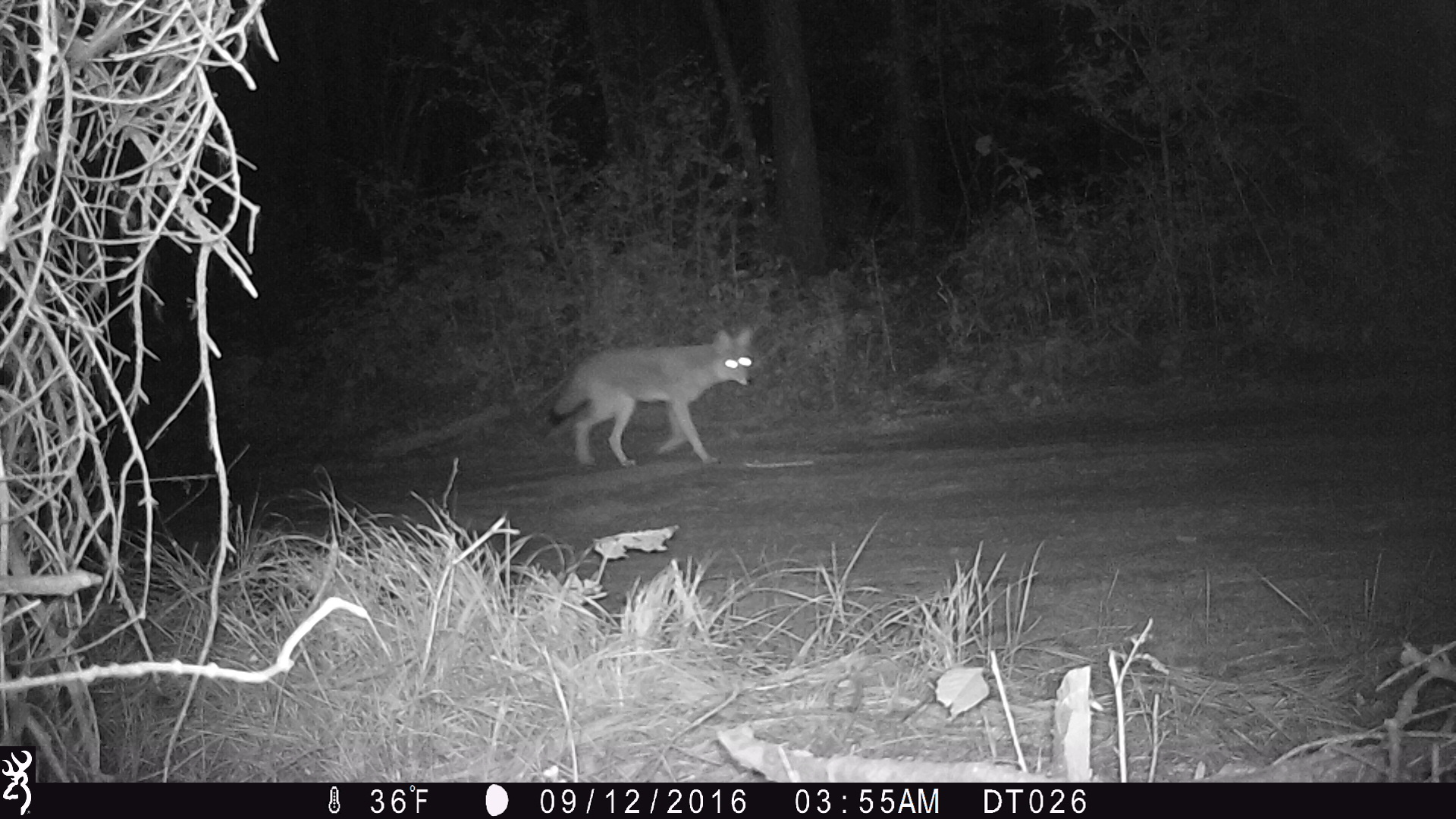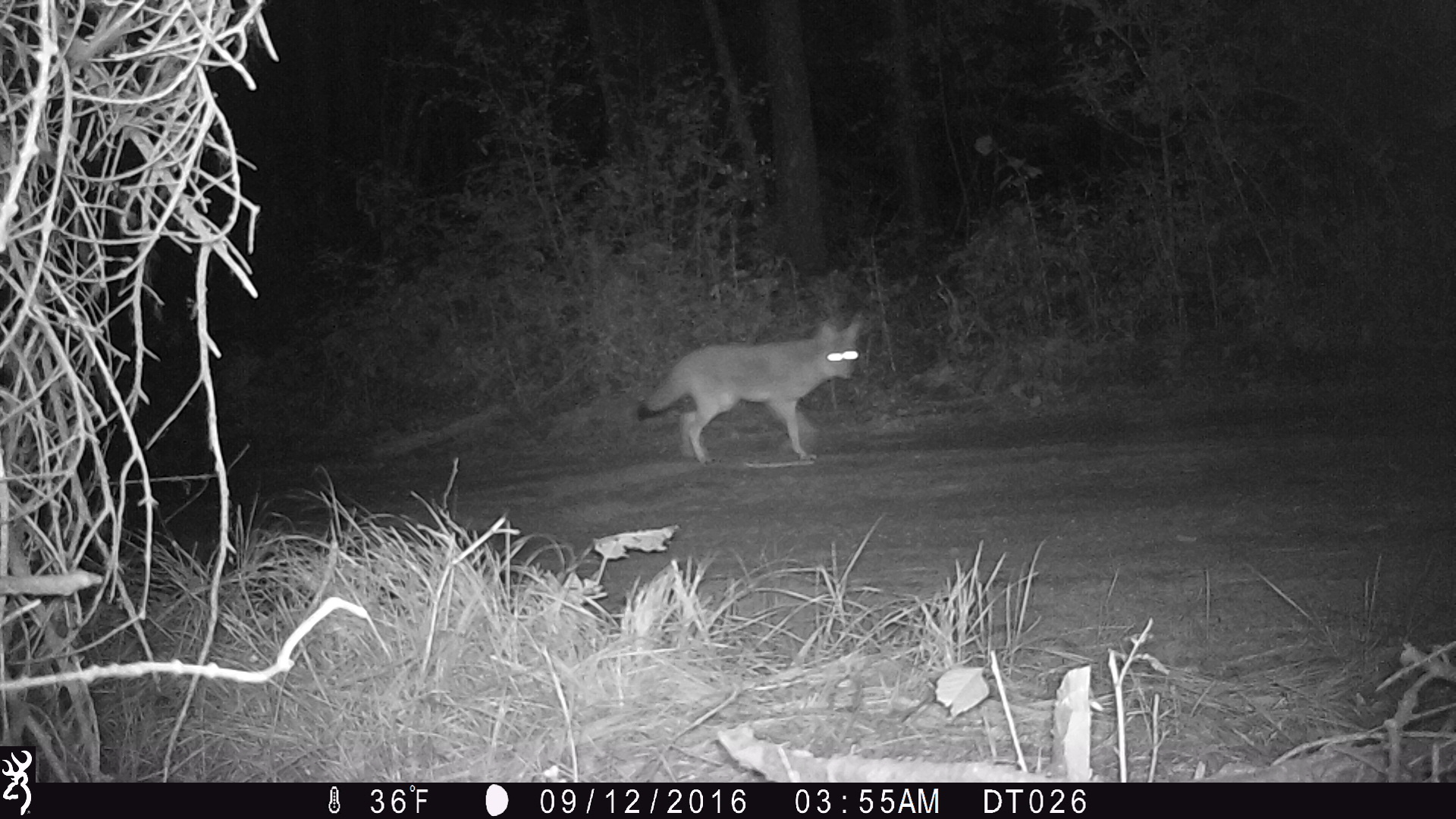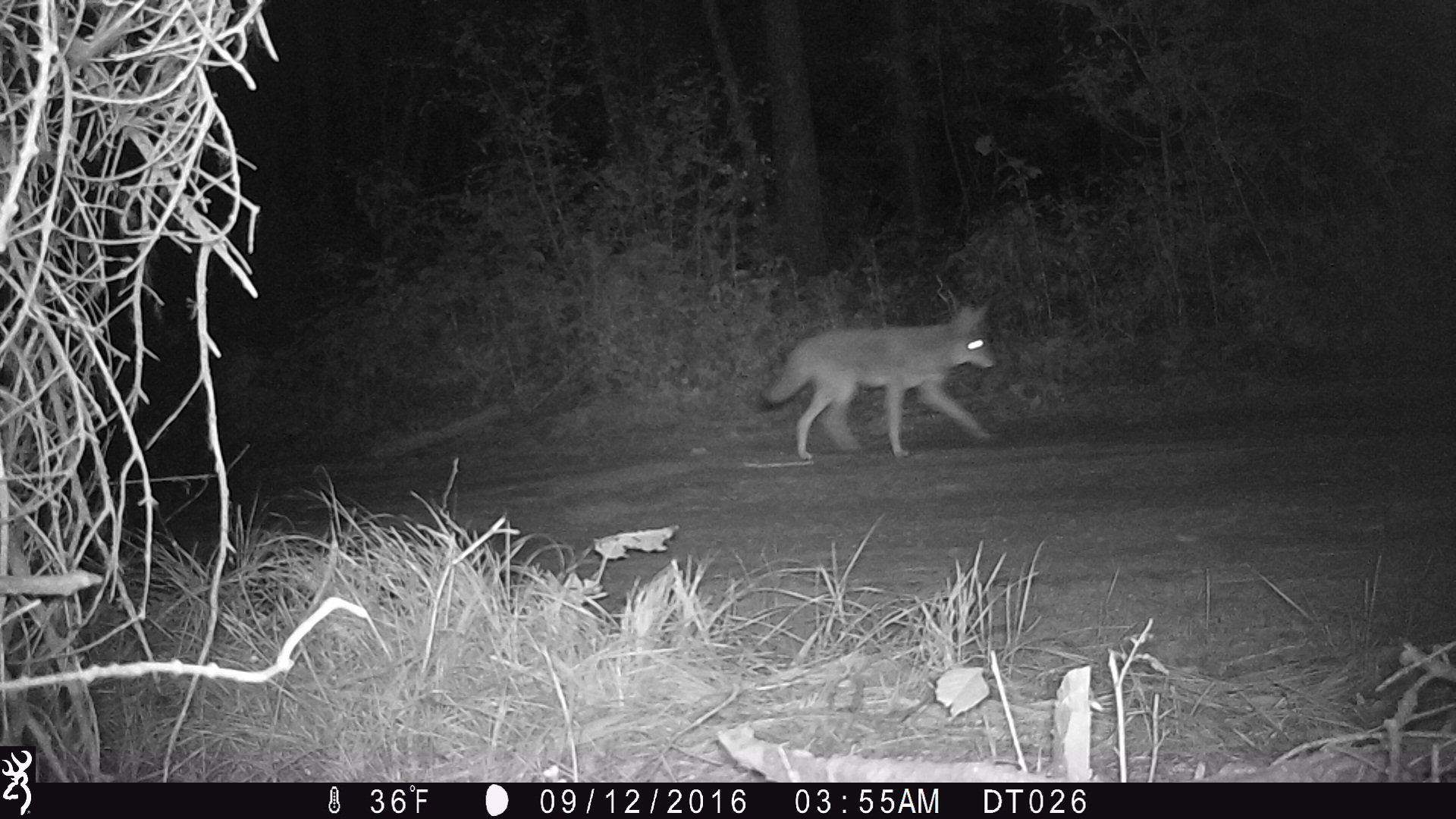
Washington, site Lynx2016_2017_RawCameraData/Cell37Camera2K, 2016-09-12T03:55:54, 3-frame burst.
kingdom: Animalia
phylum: Chordata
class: Mammalia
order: Carnivora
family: Canidae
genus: Canis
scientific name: Canis latrans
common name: coyote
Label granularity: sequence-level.